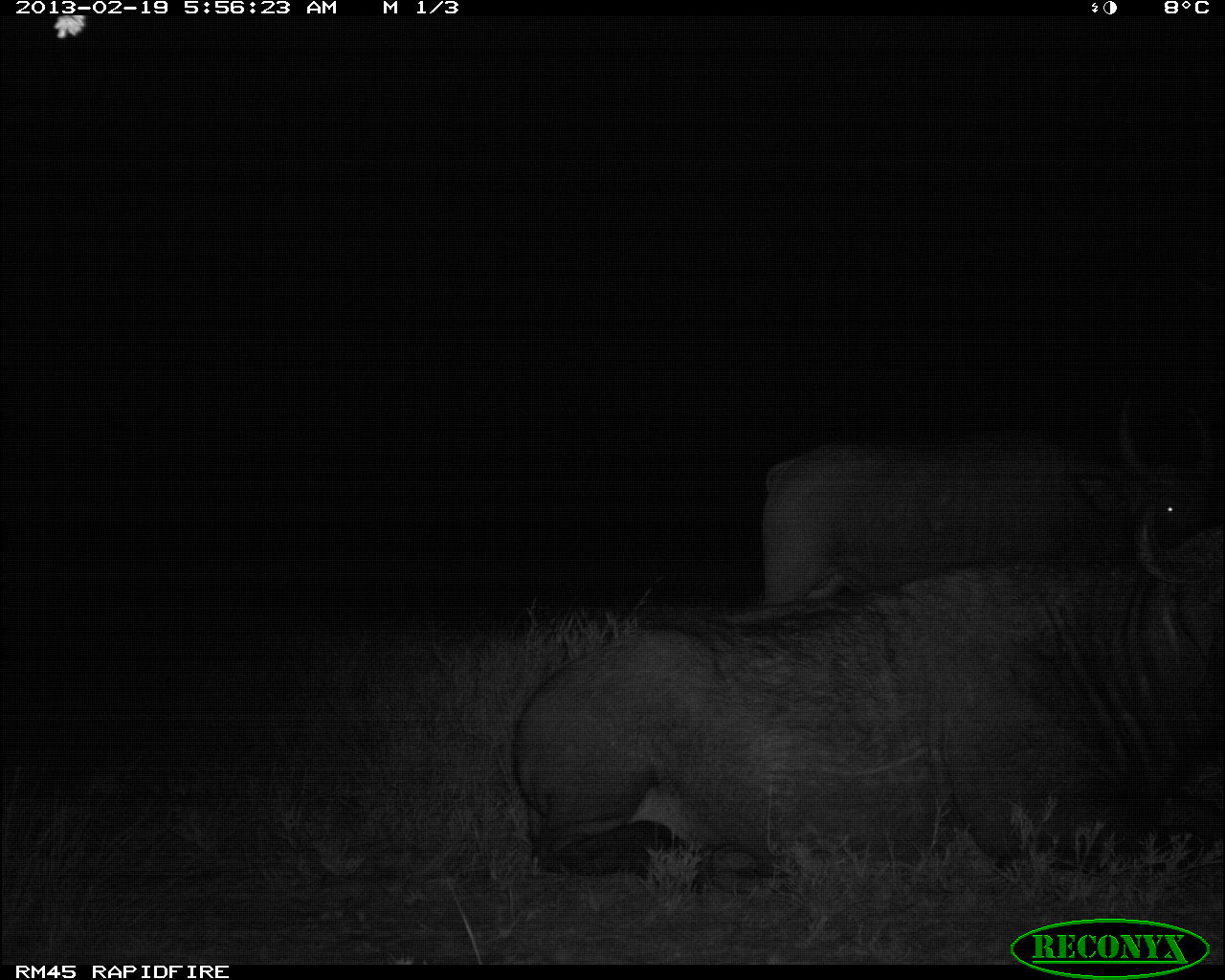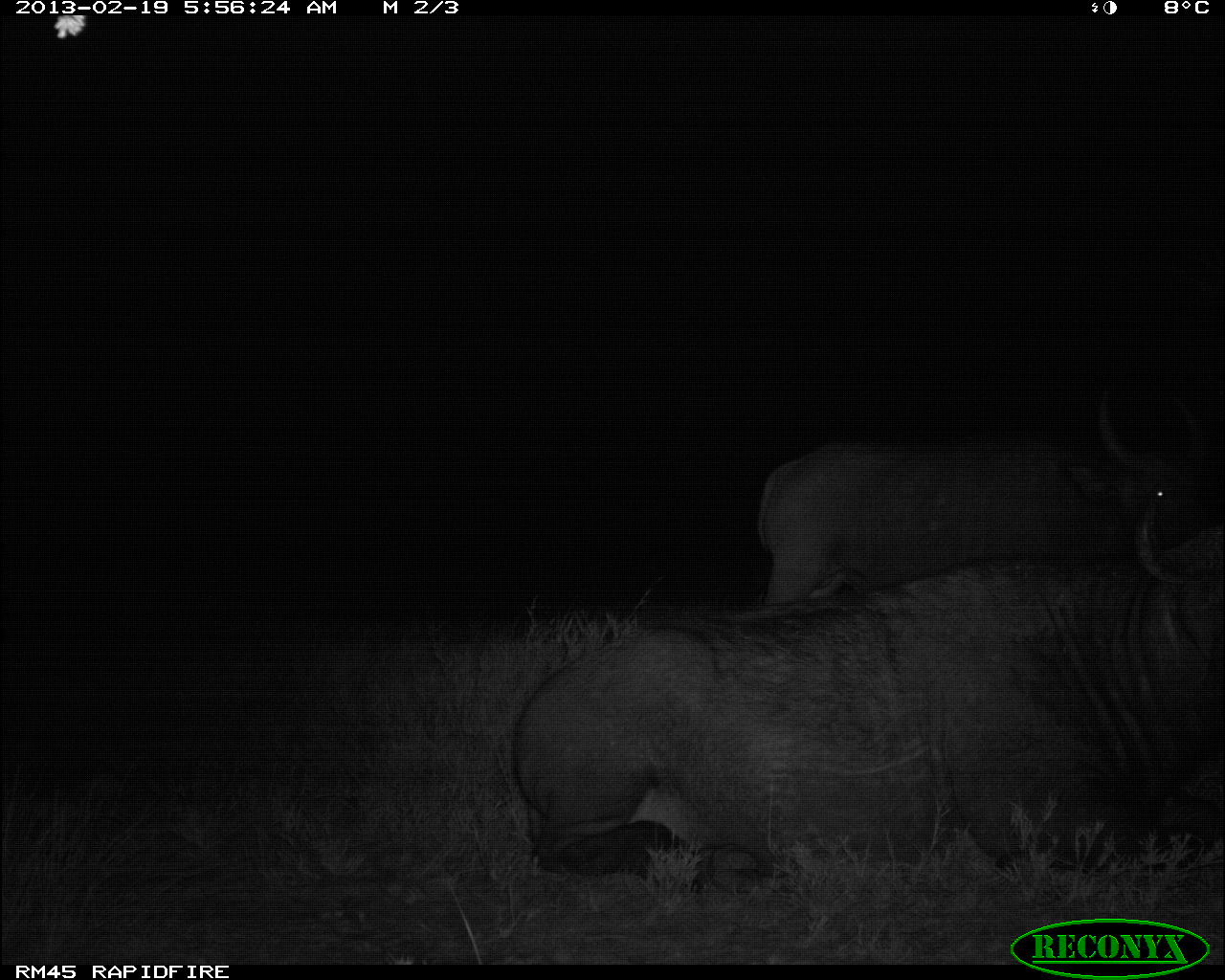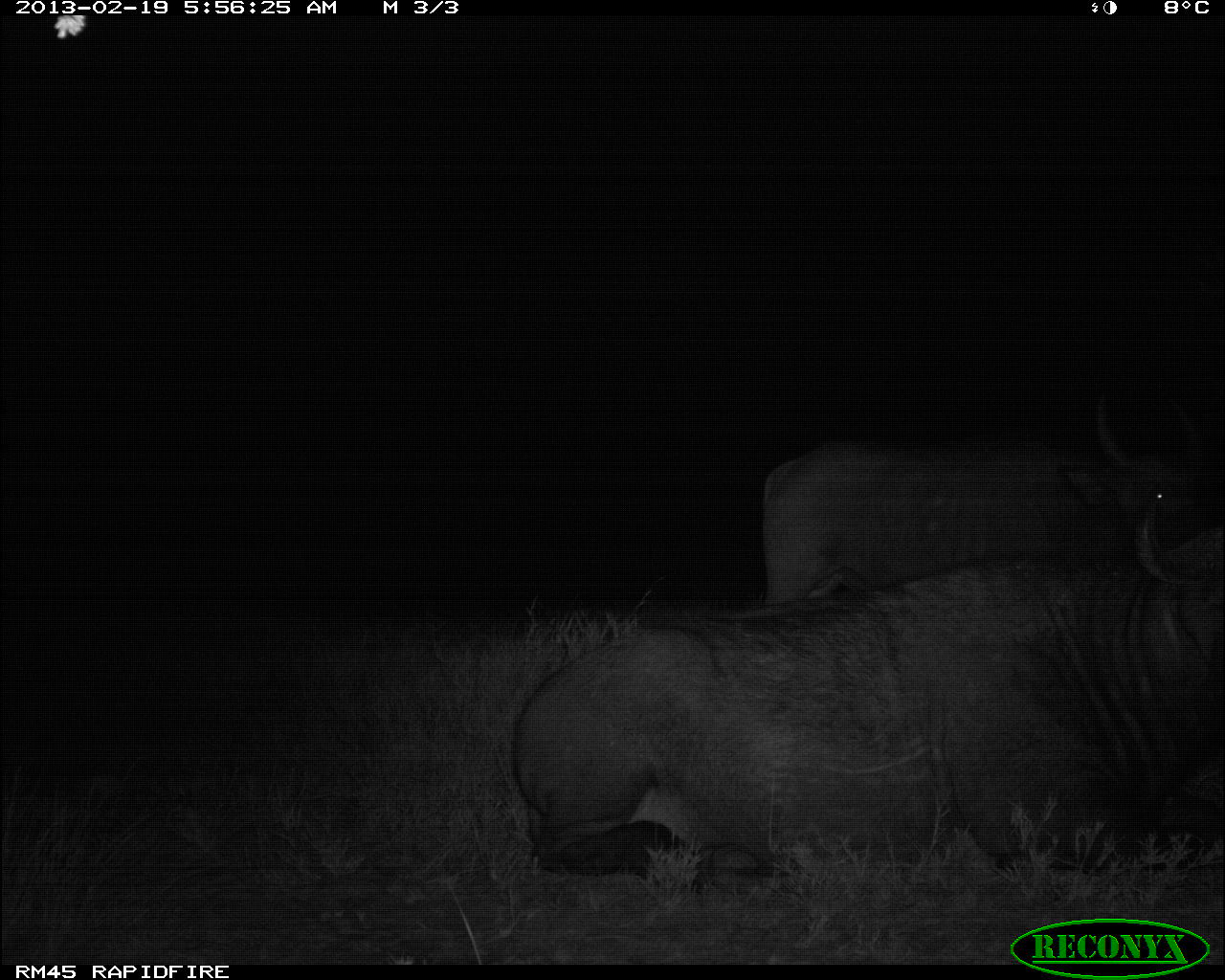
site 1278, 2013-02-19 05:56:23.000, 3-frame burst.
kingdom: Animalia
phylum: Chordata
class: Mammalia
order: Artiodactyla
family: Bovidae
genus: Syncerus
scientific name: Syncerus caffer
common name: african buffalo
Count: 2.